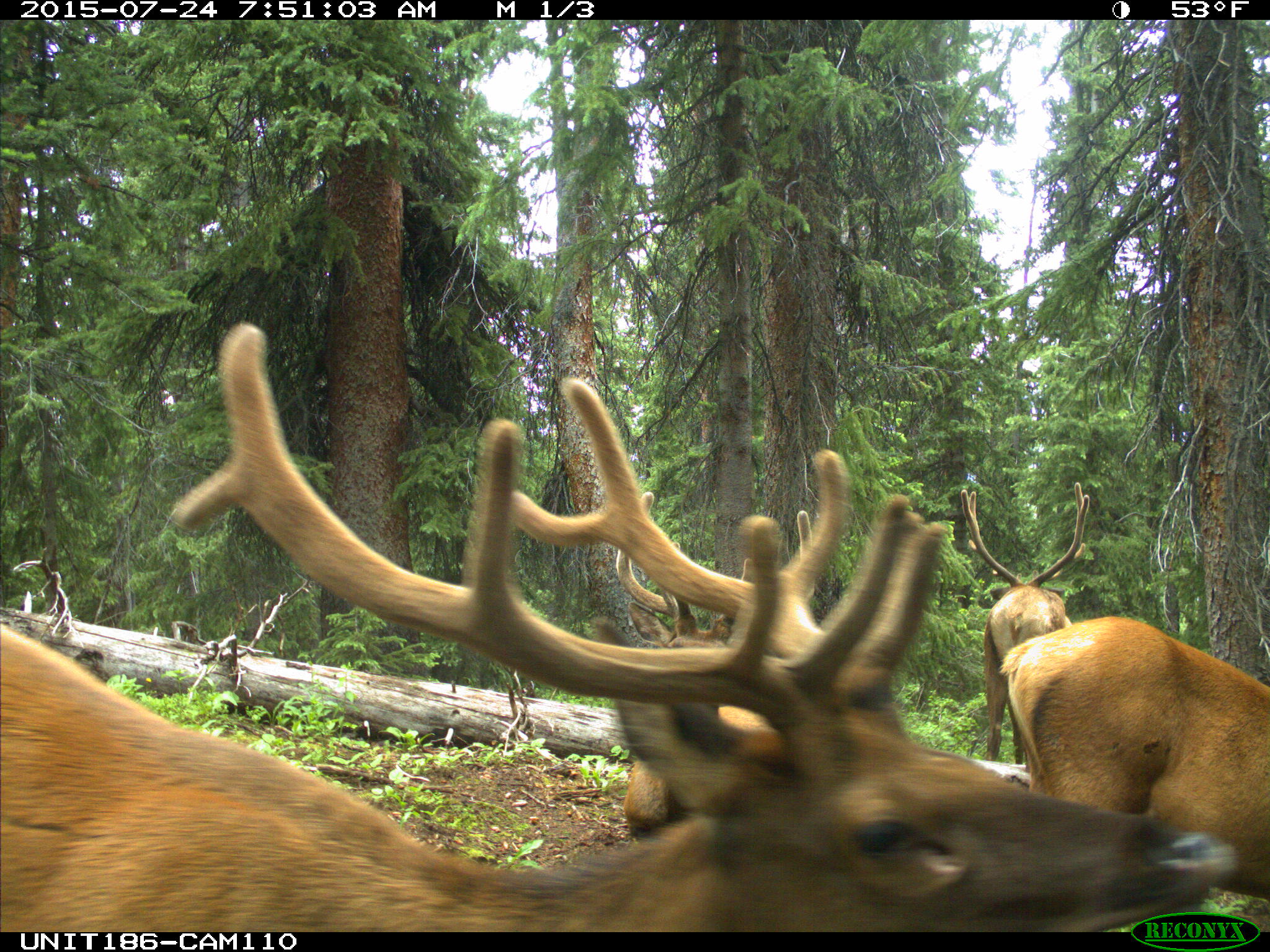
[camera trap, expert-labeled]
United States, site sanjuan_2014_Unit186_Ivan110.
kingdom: Animalia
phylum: Chordata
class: Mammalia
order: Artiodactyla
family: Cervidae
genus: Cervus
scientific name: Cervus elaphus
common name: red deer